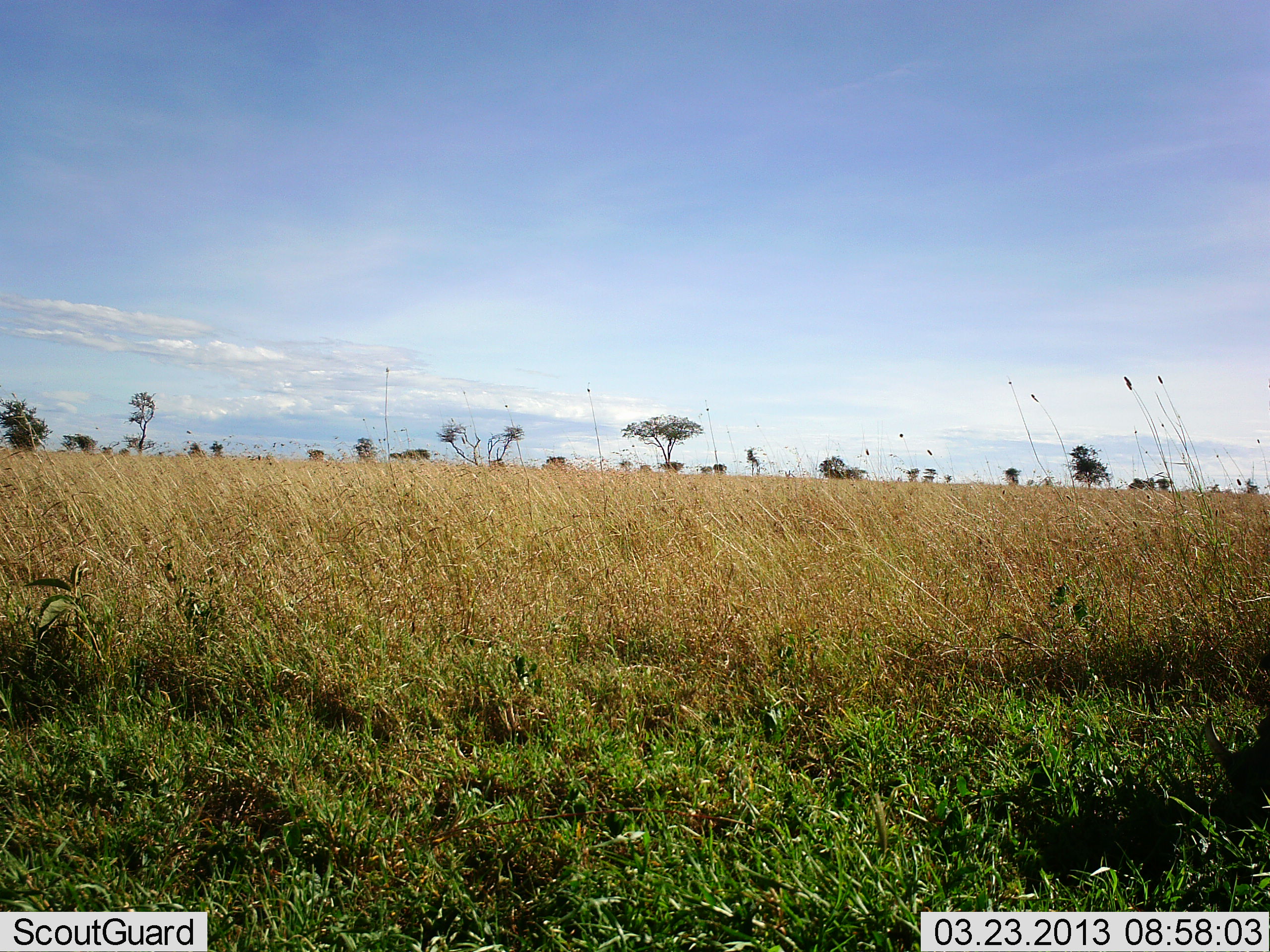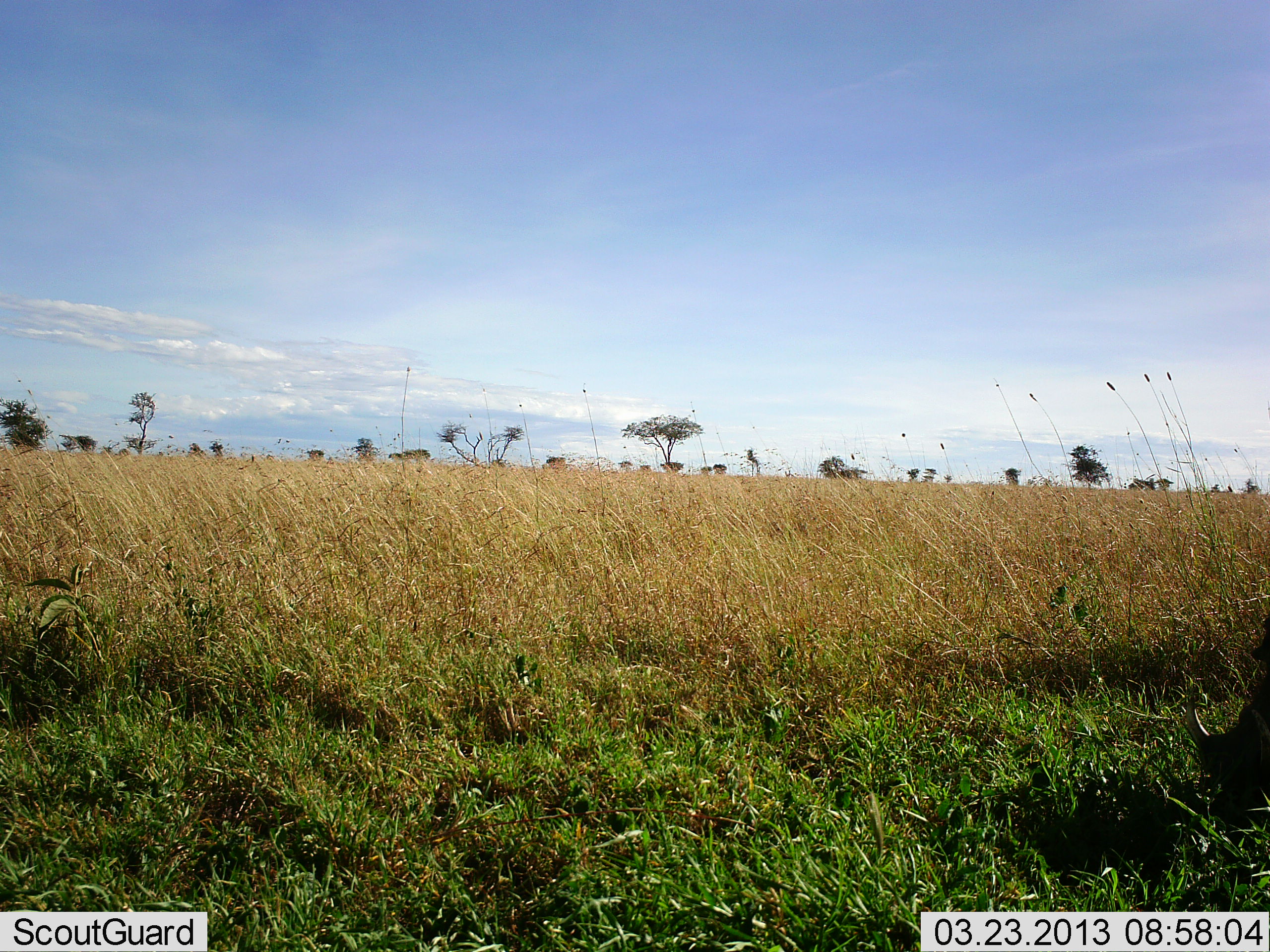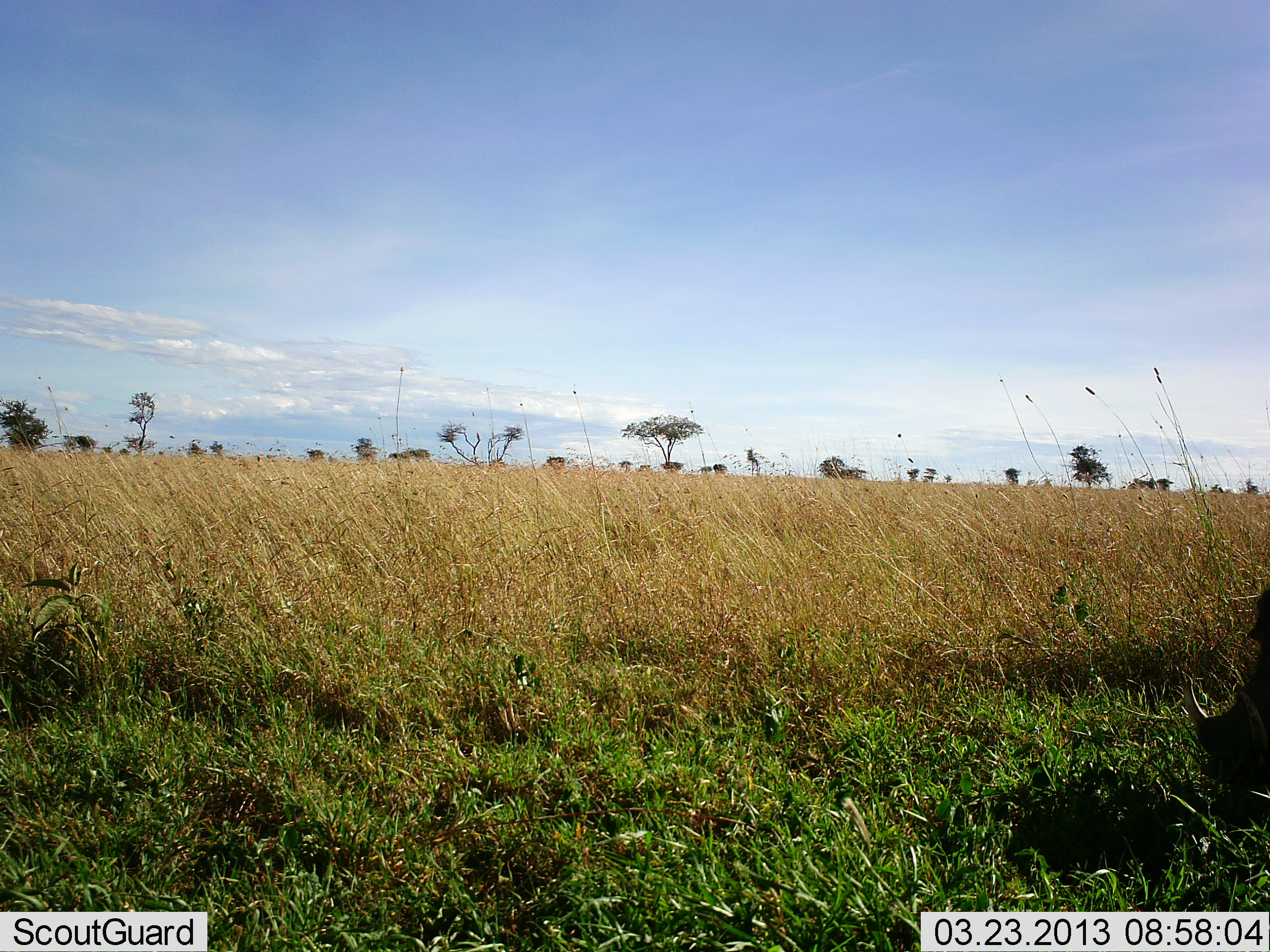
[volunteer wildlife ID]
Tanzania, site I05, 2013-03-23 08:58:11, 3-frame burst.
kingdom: Animalia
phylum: Chordata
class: Mammalia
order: Artiodactyla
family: Suidae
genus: Phacochoerus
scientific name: Phacochoerus africanus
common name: warthog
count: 1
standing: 38%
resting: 0%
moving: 8%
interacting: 0%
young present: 0%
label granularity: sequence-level